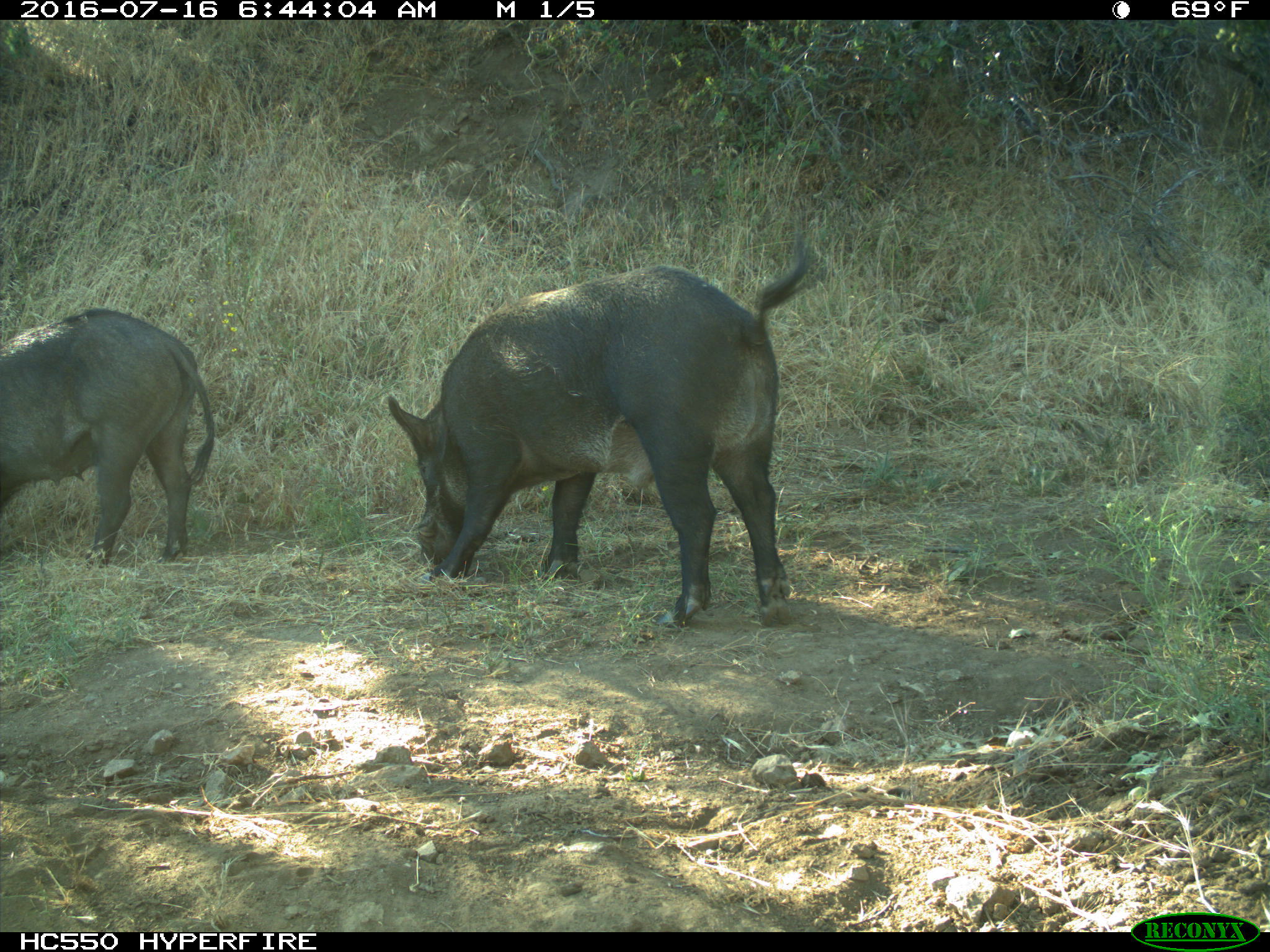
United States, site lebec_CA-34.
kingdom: Animalia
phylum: Chordata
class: Mammalia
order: Artiodactyla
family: Suidae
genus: Sus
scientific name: Sus scrofa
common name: wild boar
Sus scrofa (wild boar).